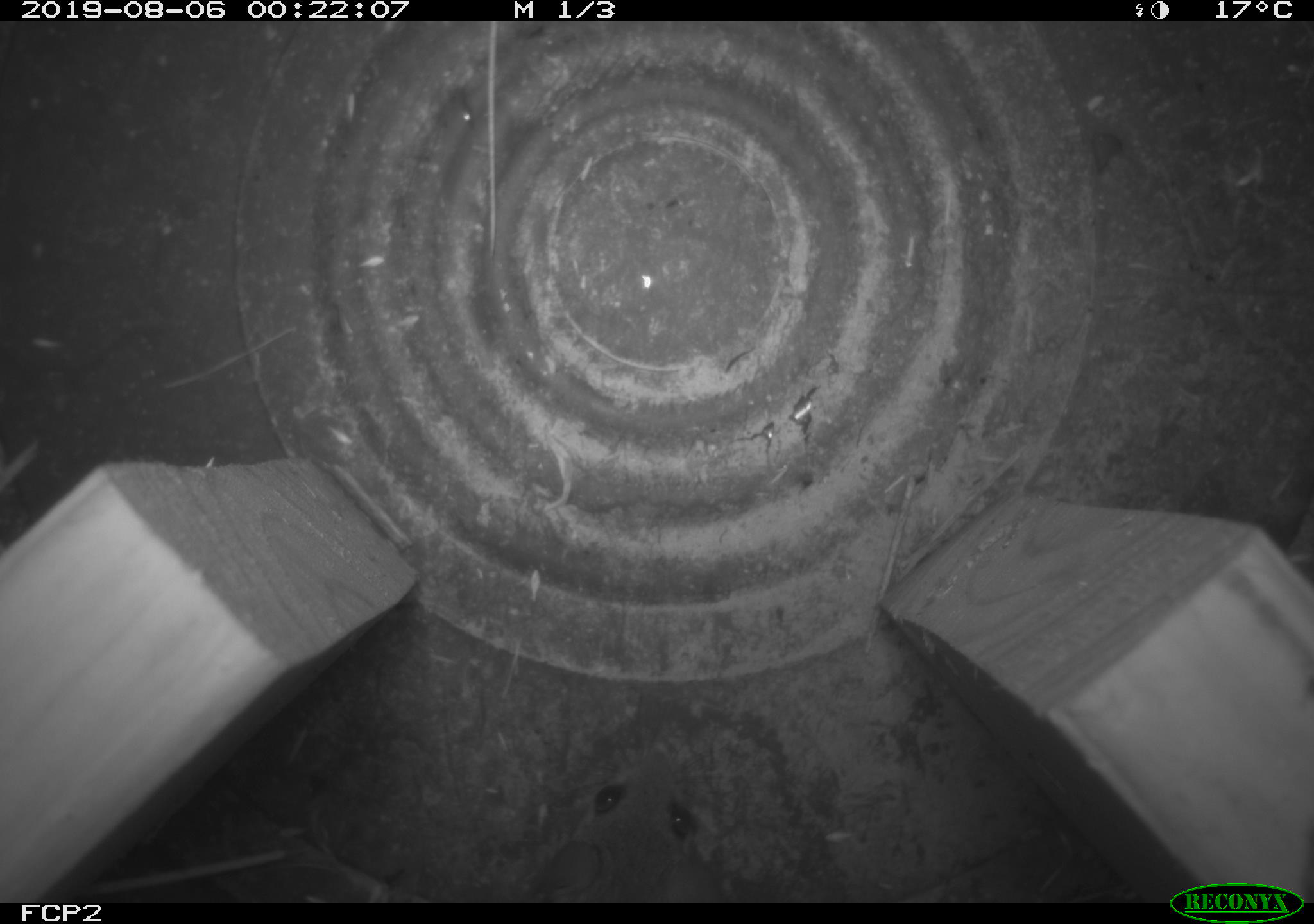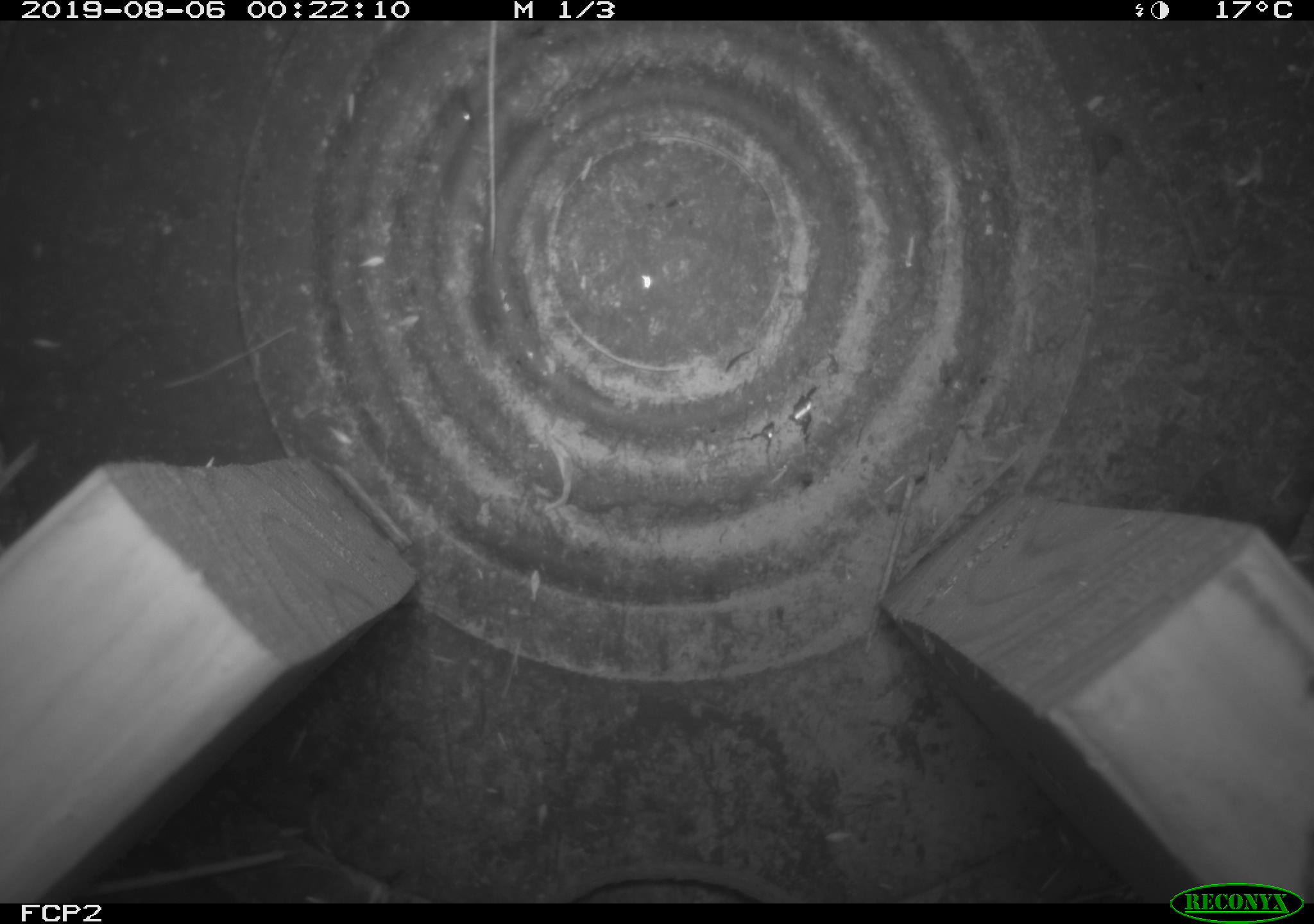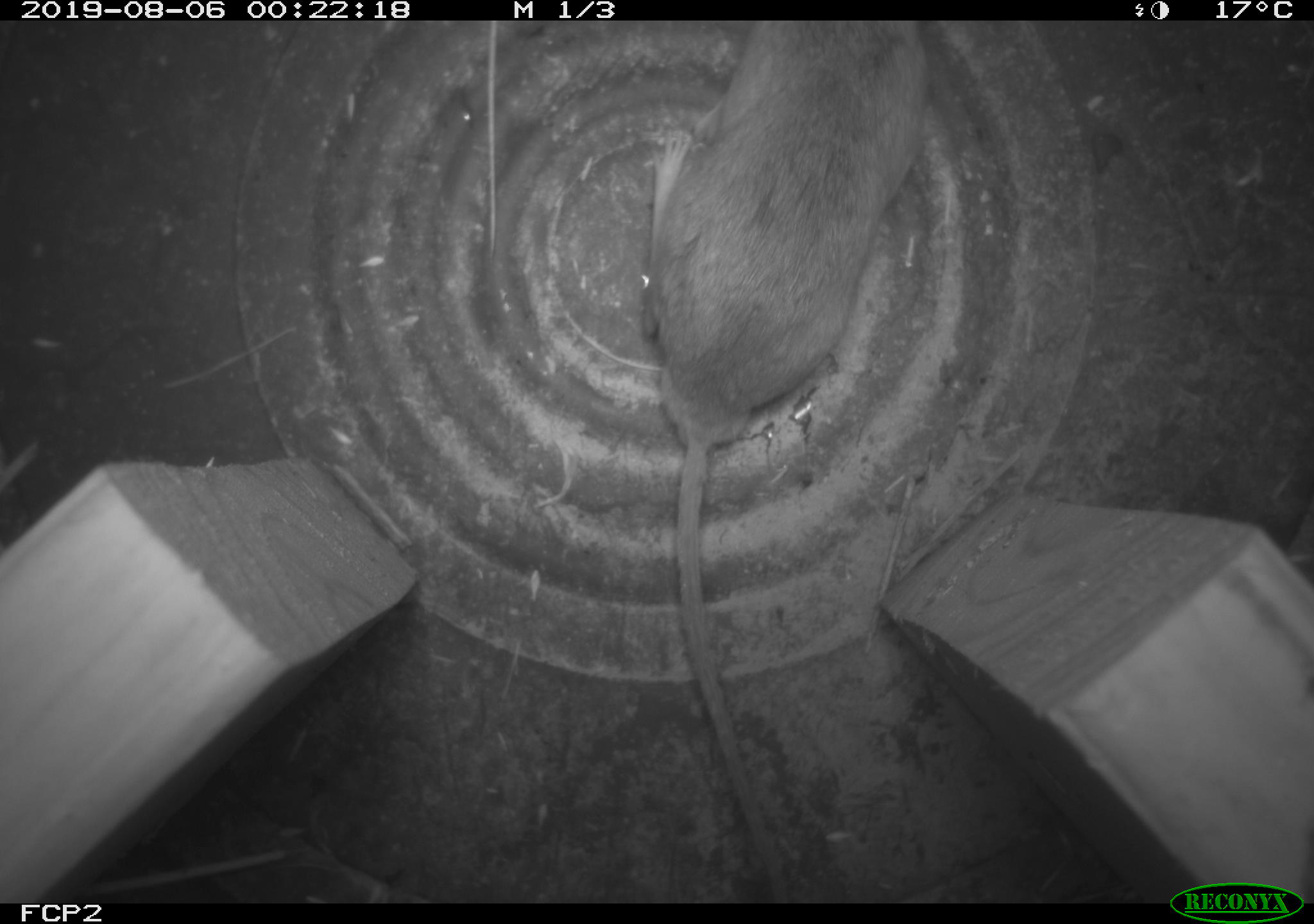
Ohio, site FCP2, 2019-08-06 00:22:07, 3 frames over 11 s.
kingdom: Animalia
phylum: Chordata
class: Mammalia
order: Rodentia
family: Cricetidae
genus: Peromyscus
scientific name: Peromyscus leucopus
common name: white-footed mouse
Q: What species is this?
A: White-footed mouse (Peromyscus leucopus).